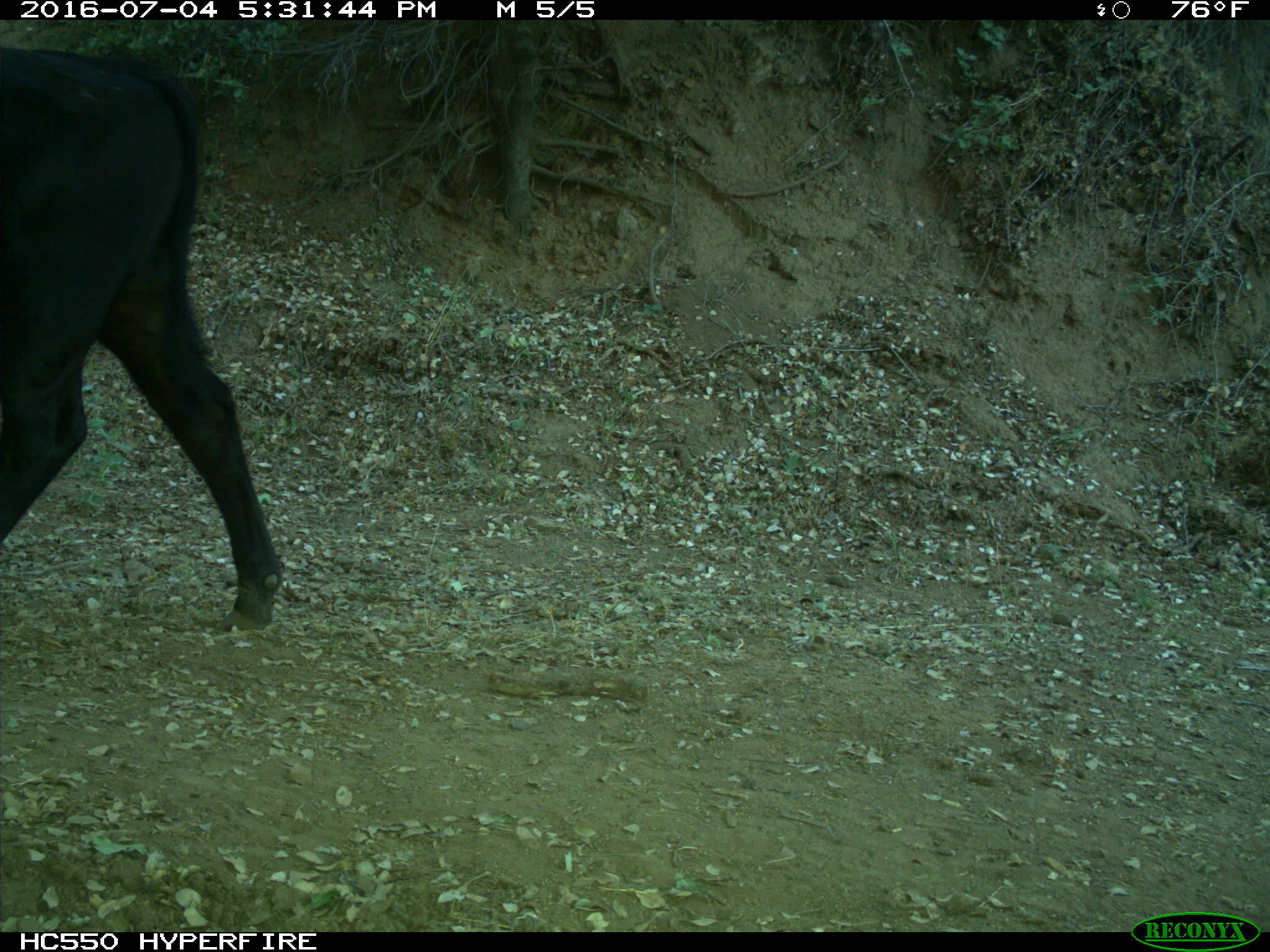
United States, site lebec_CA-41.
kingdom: Animalia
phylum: Chordata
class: Mammalia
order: Artiodactyla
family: Bovidae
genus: Bos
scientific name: Bos taurus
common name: domestic cow